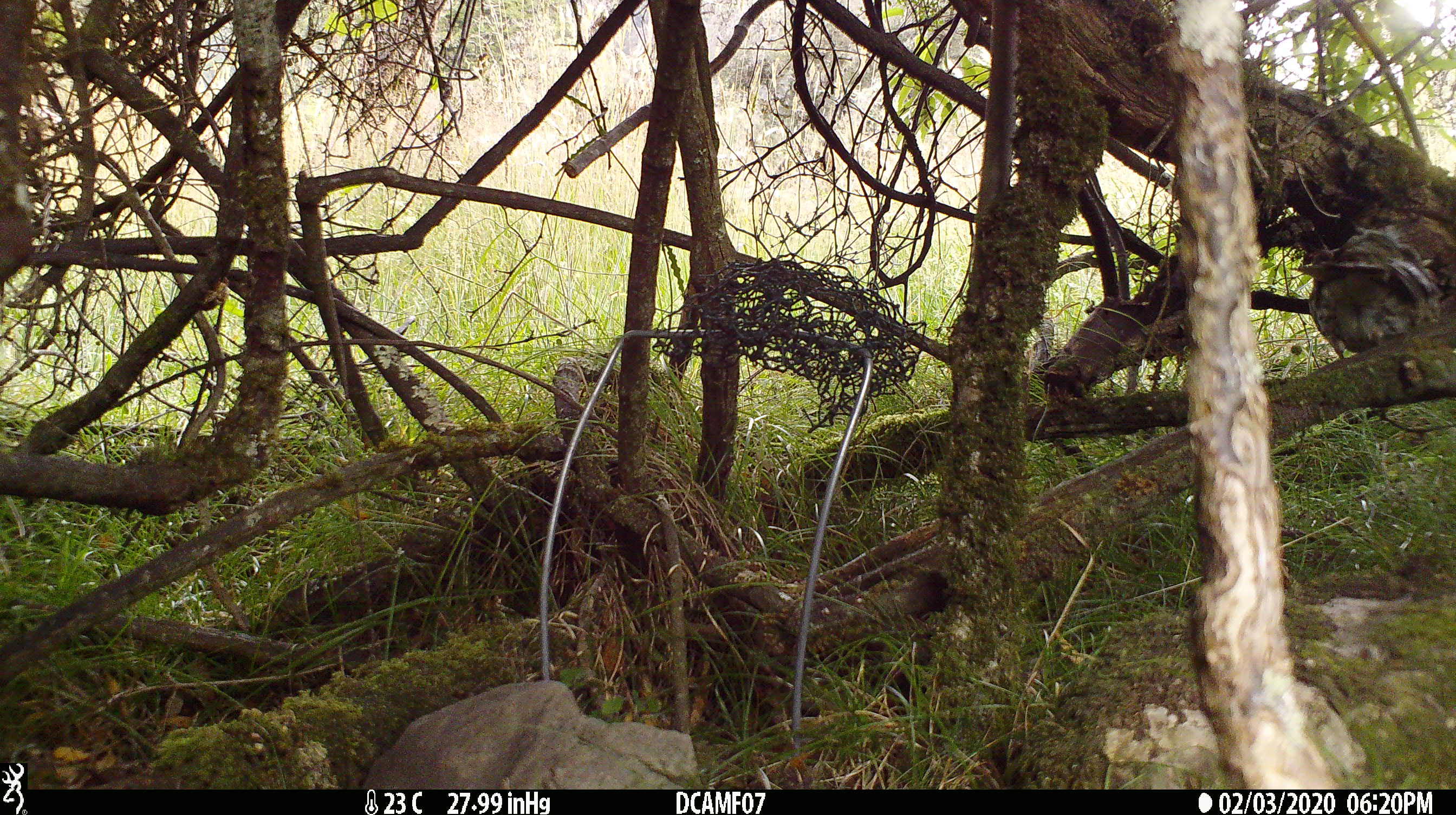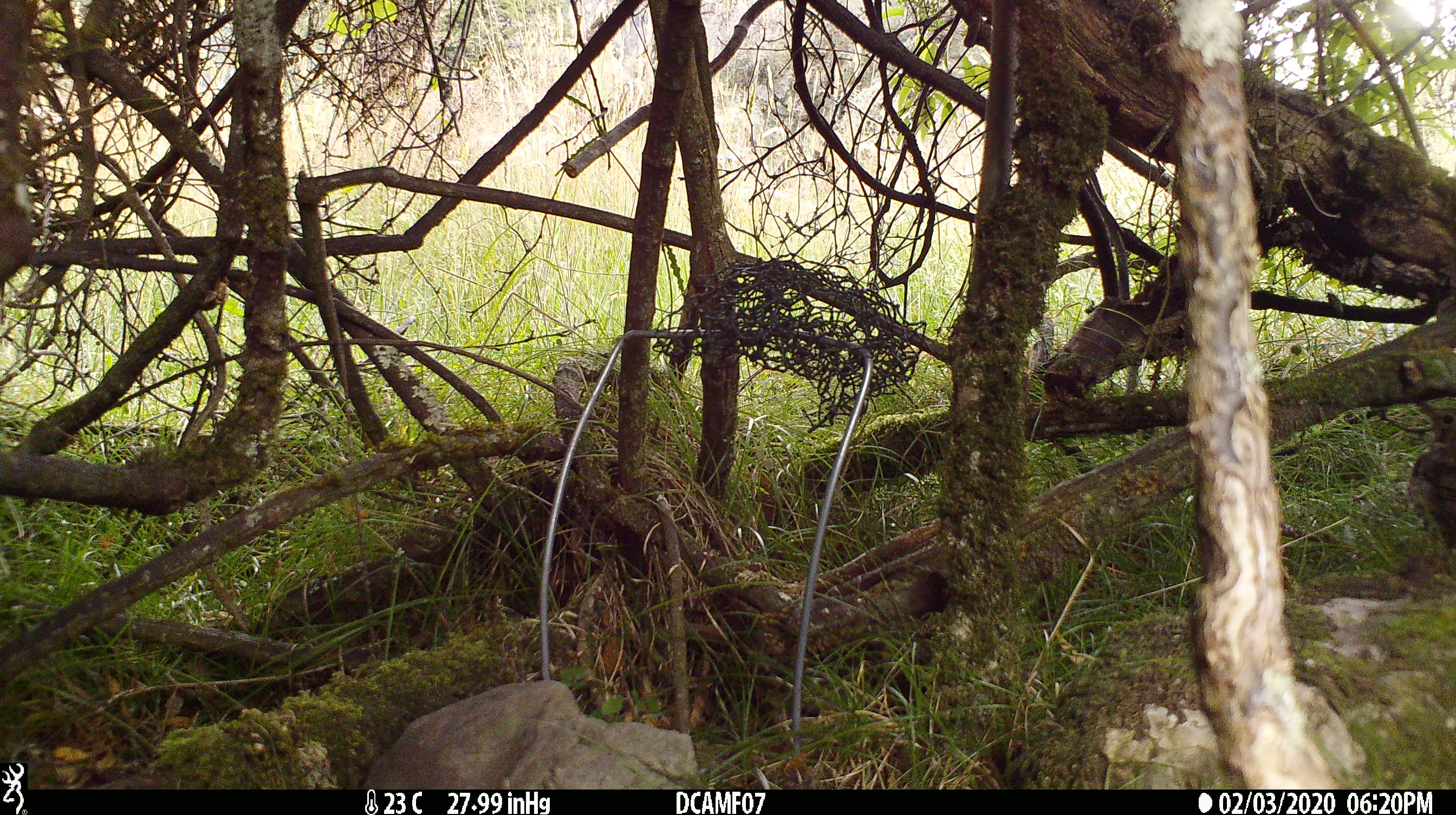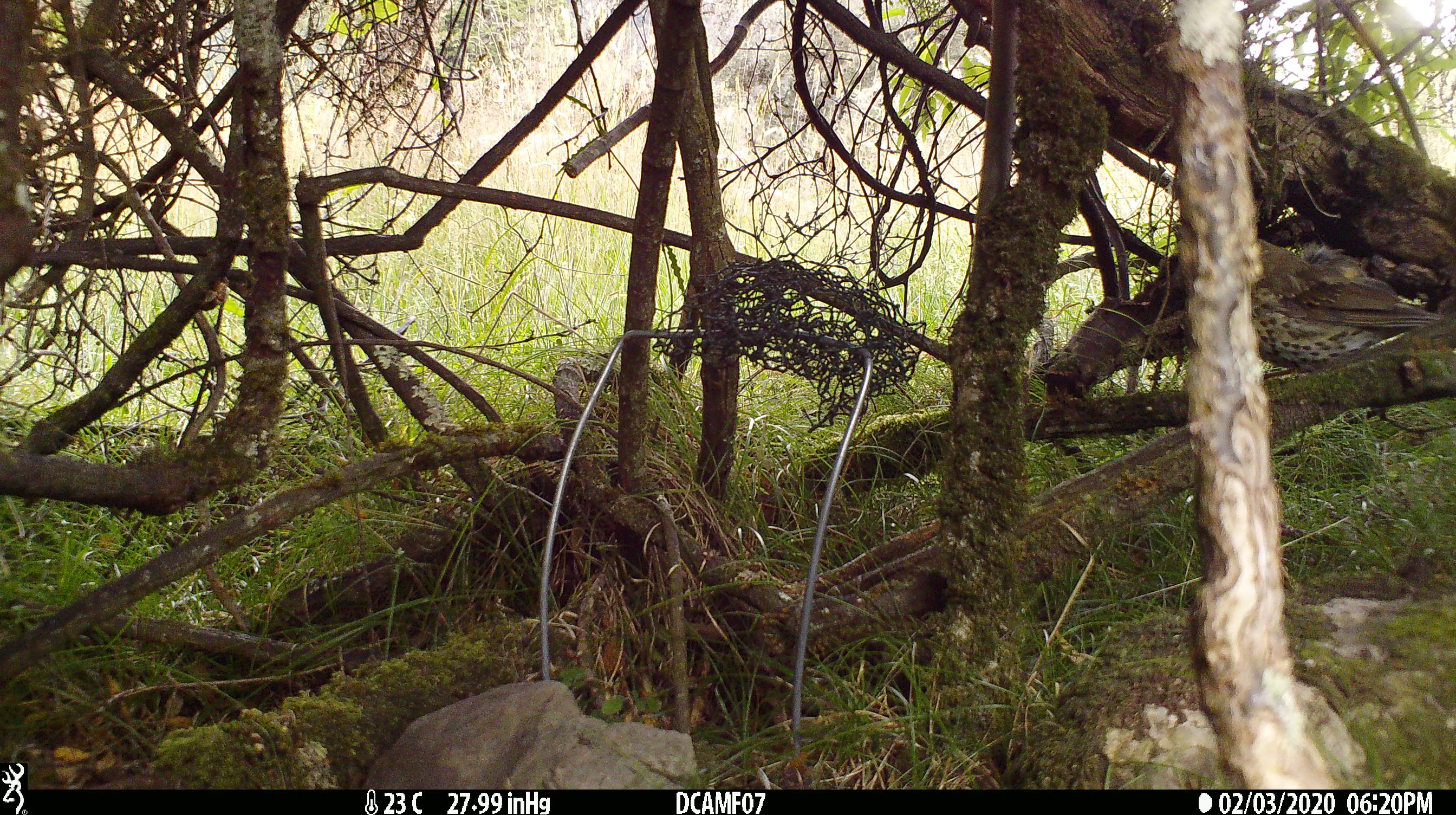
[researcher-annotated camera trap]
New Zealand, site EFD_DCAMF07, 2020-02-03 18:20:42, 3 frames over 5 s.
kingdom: Animalia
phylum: Chordata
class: Aves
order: Passeriformes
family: Turdidae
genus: Turdus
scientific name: Turdus philomelos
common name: song thrush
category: thrush